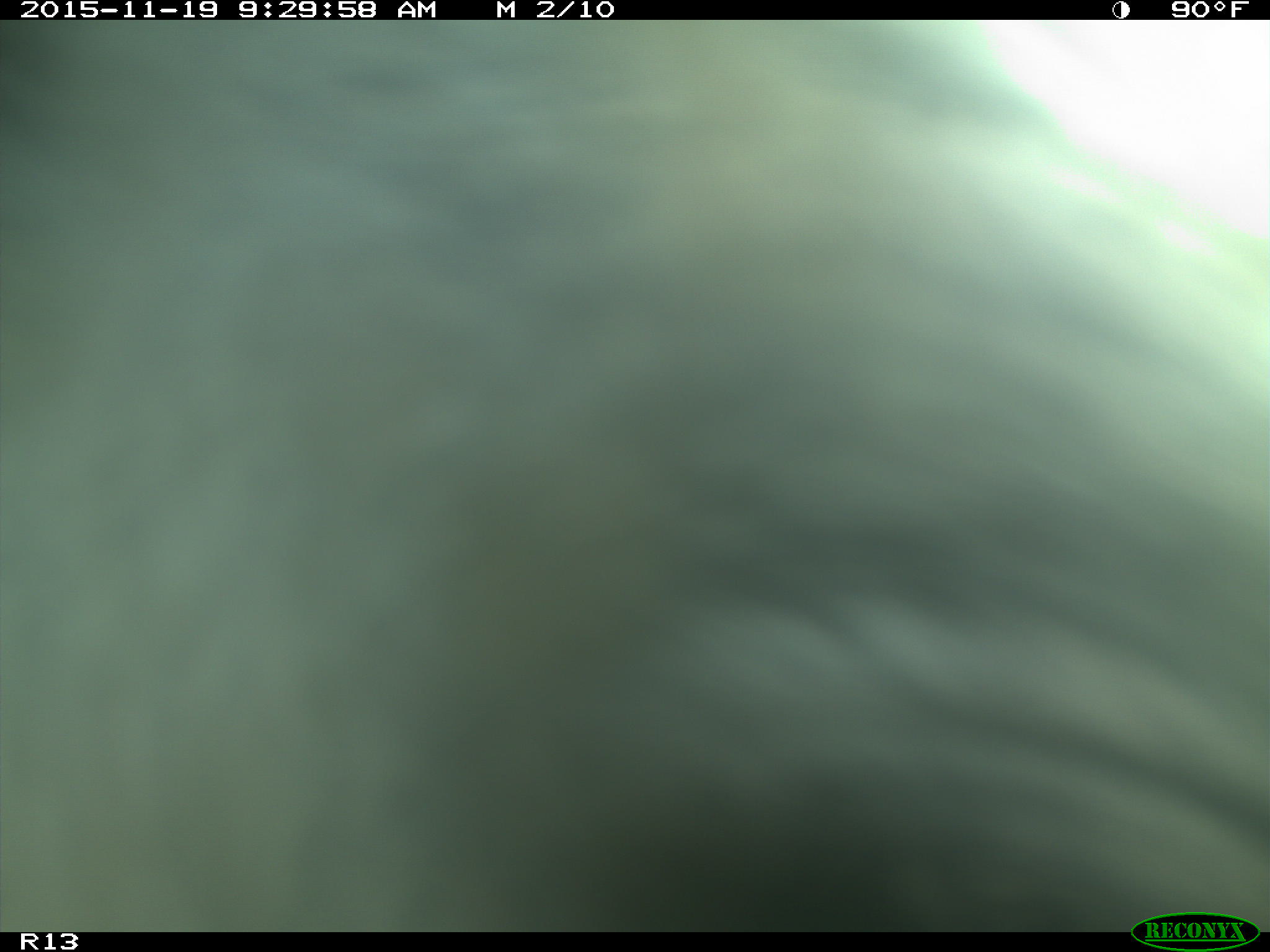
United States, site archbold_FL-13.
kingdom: Animalia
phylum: Chordata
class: Mammalia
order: Artiodactyla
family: Bovidae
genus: Bos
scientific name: Bos taurus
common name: domestic cow